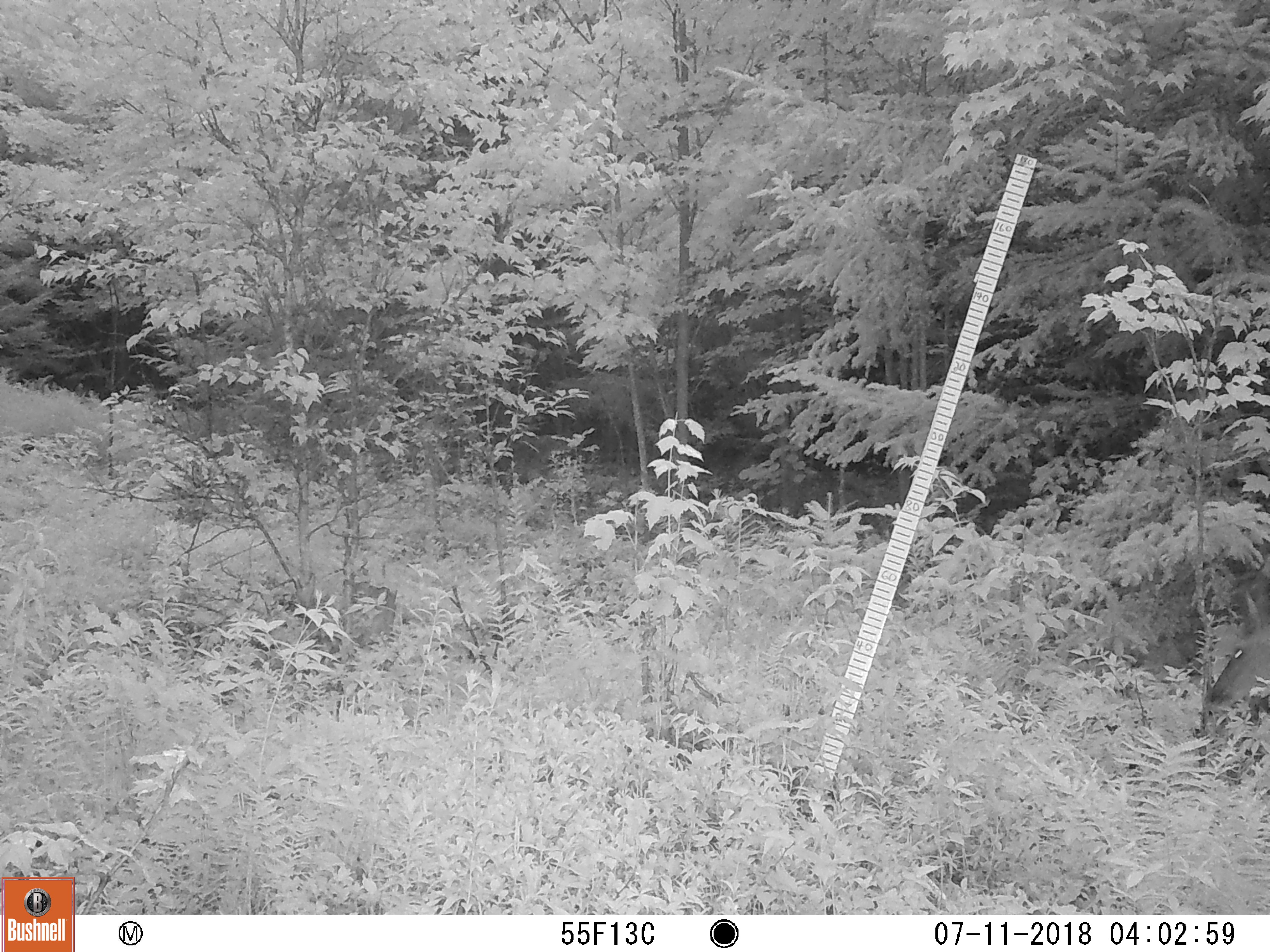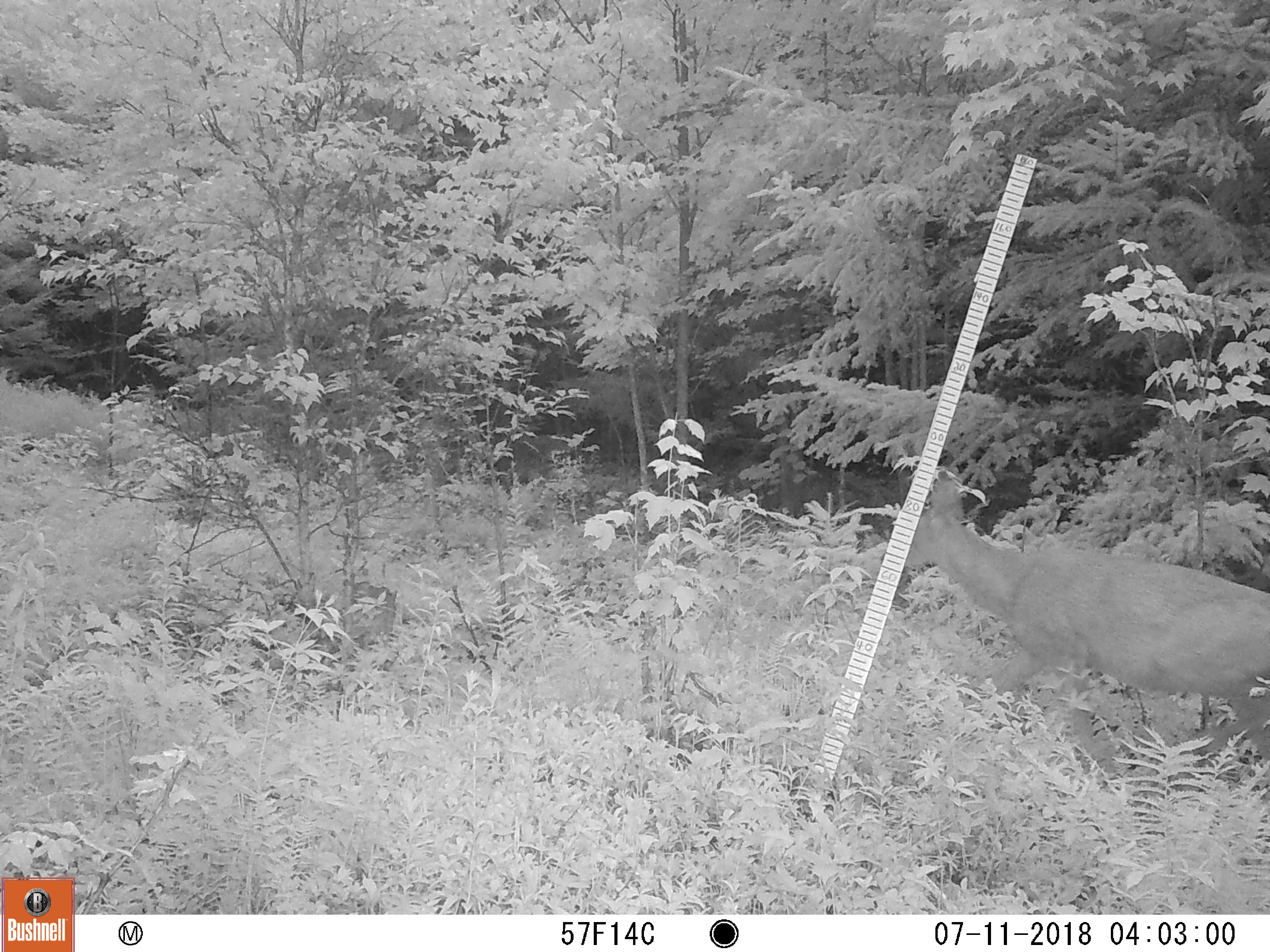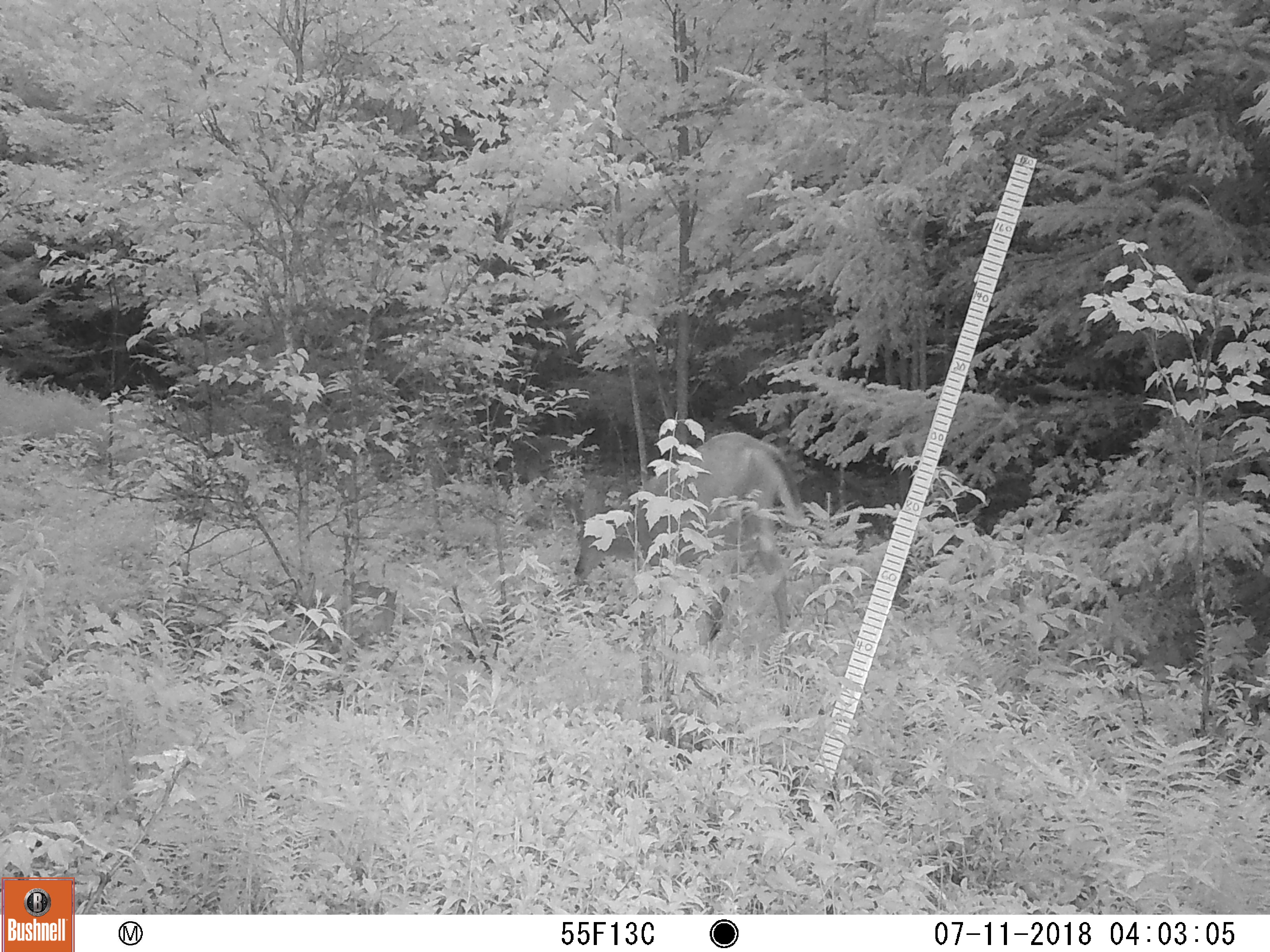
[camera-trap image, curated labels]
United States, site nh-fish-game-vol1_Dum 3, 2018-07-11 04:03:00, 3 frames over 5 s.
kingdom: Animalia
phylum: Chordata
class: Mammalia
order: Artiodactyla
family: Cervidae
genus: Odocoileus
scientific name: Odocoileus virginianus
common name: white-tailed deer